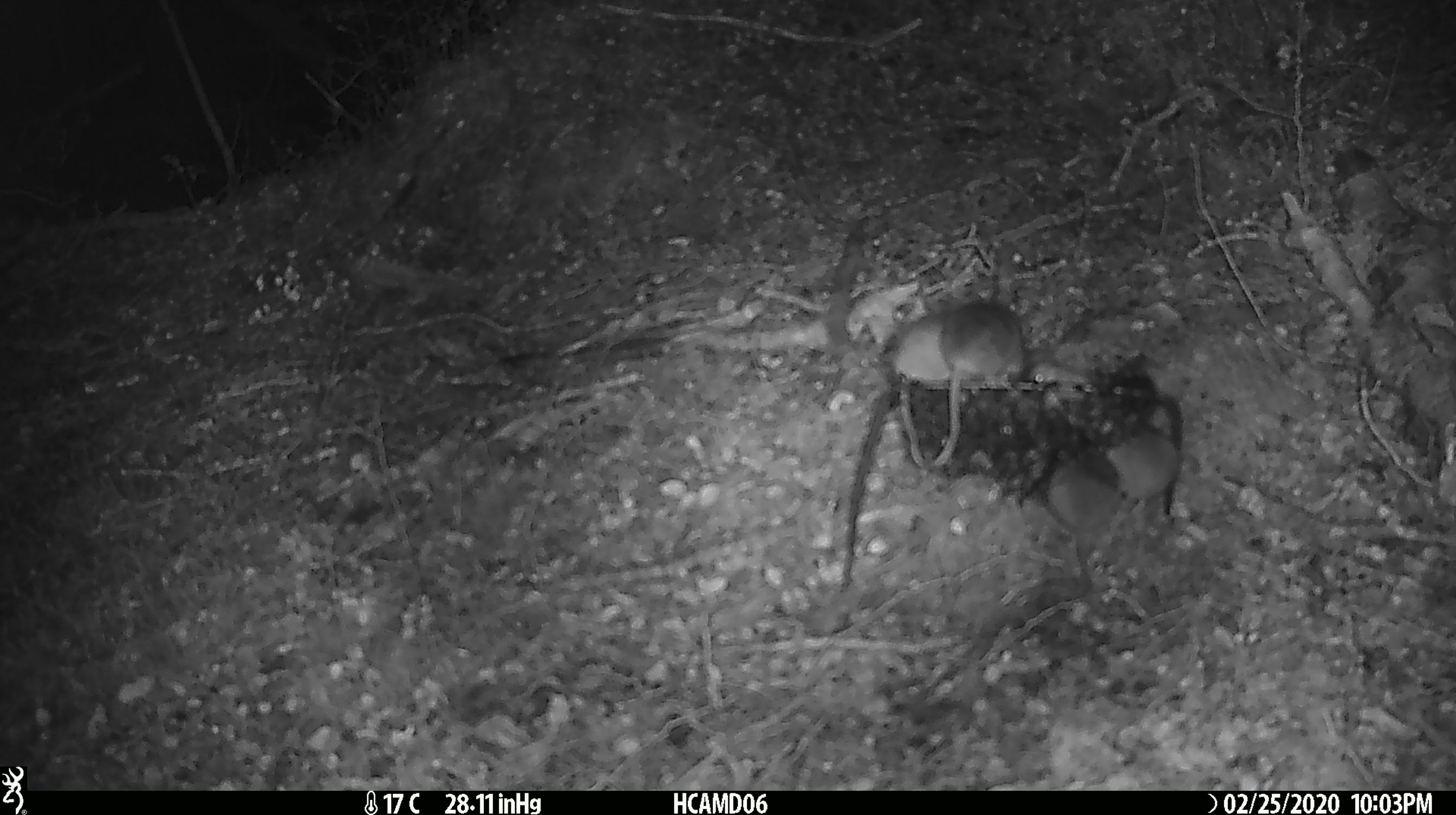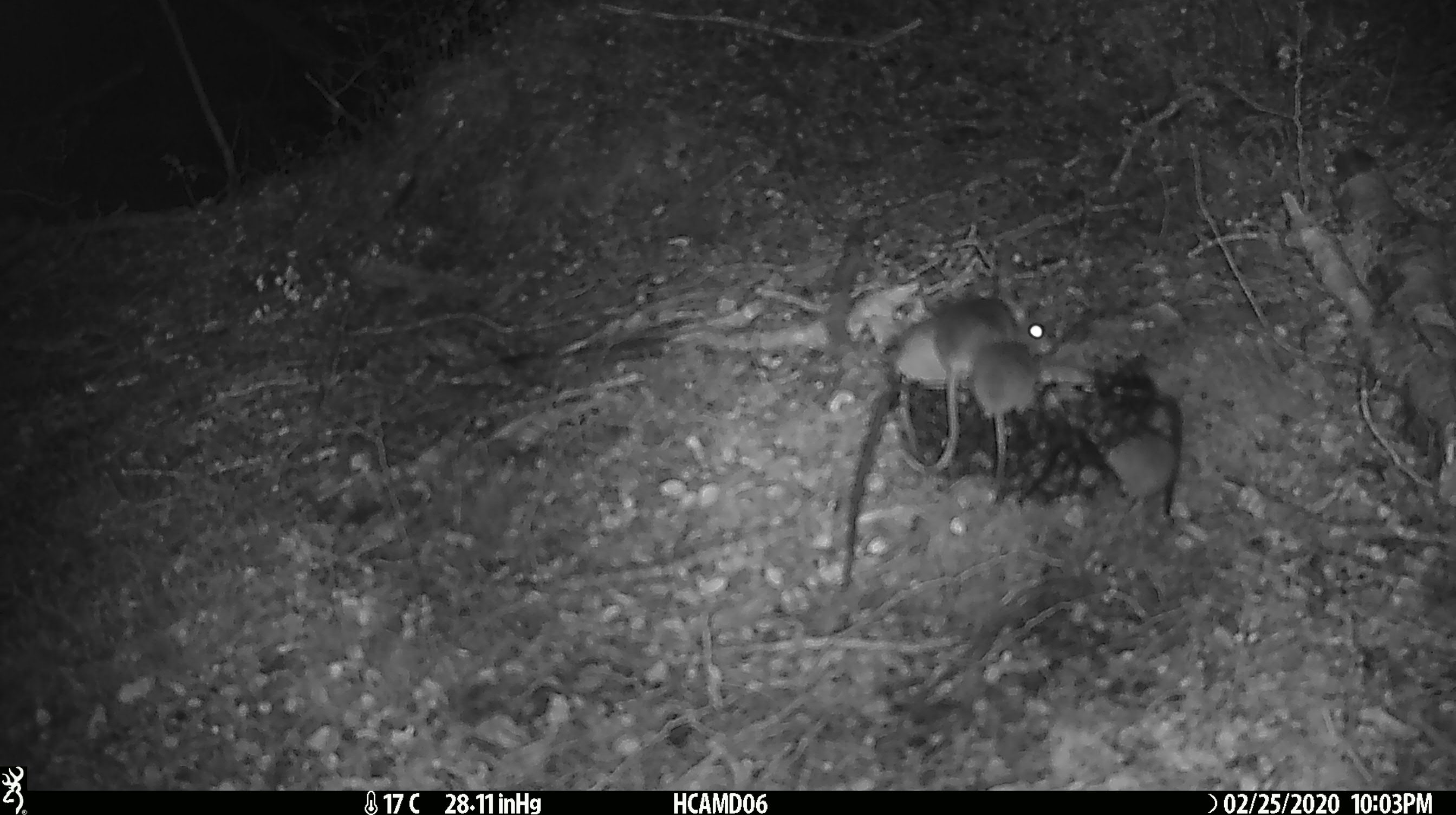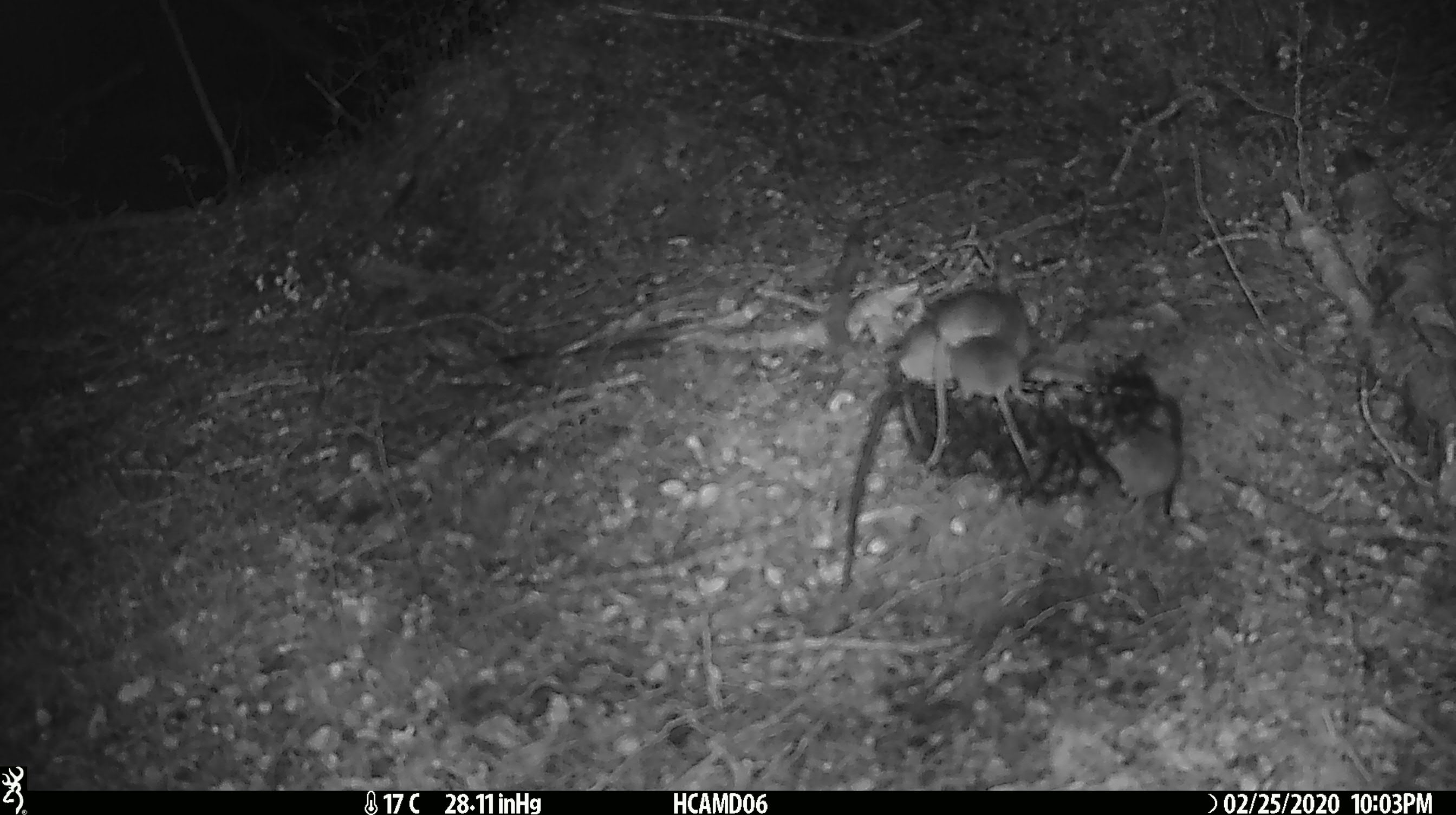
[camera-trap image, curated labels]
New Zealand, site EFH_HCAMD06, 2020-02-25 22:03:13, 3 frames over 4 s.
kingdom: Animalia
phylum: Chordata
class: Mammalia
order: Rodentia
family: Muridae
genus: Mus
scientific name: Mus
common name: mouse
Mouse (Mus).